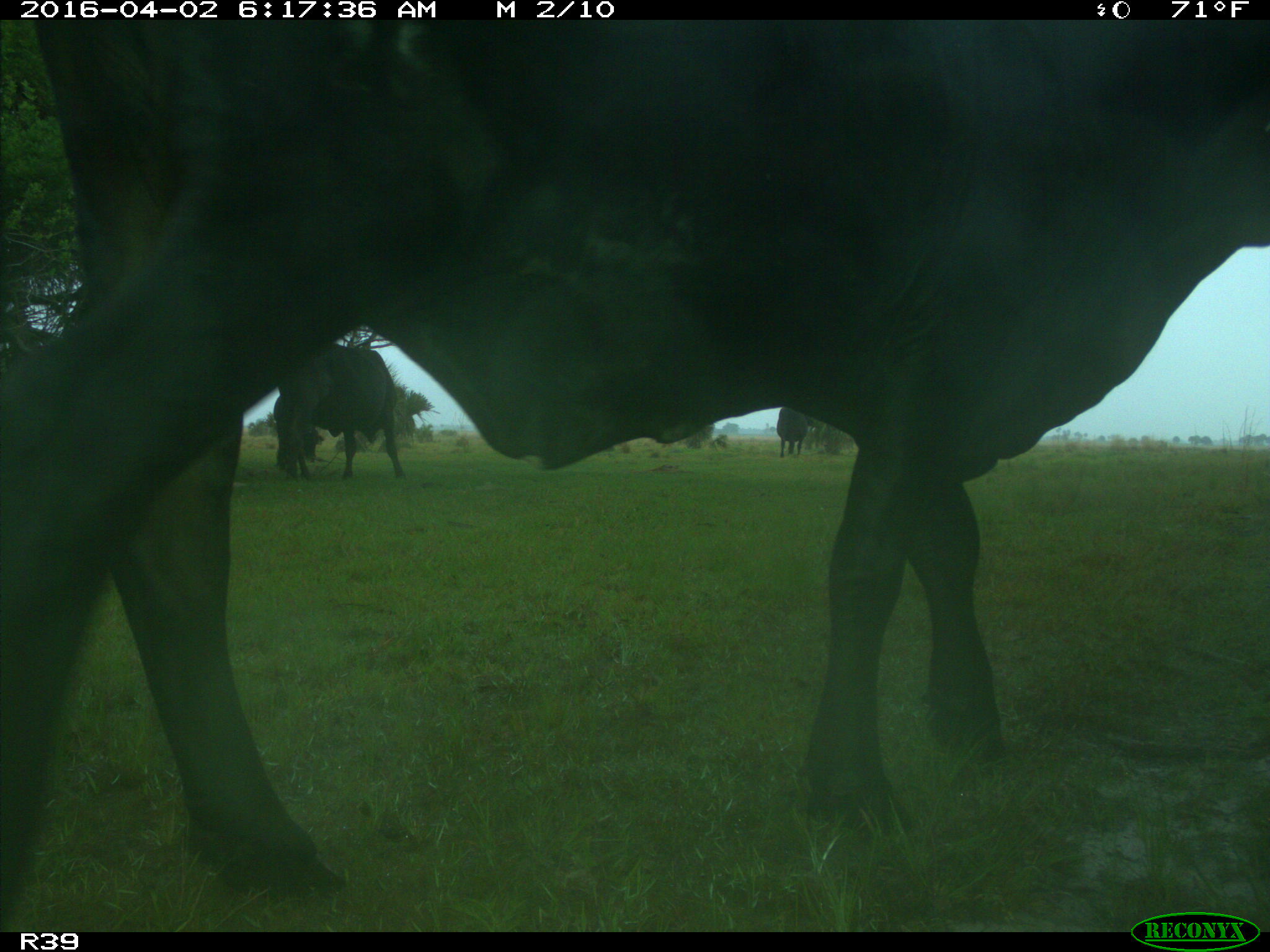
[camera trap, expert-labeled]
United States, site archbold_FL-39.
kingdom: Animalia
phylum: Chordata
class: Mammalia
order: Artiodactyla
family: Bovidae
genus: Bos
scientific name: Bos taurus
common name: domestic cow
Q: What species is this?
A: Bos taurus (domestic cow).